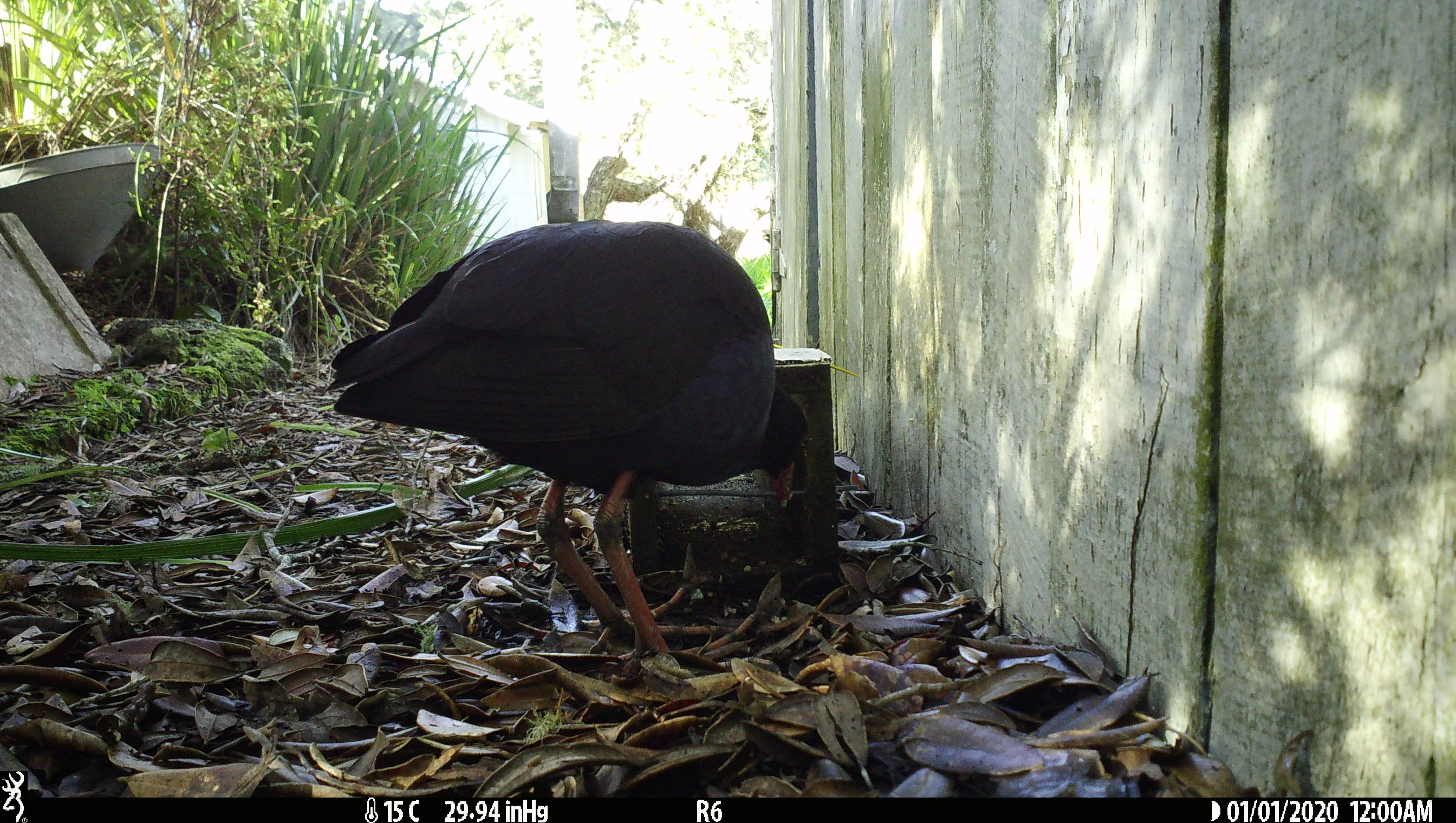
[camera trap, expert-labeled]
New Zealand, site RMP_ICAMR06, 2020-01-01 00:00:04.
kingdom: Animalia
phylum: Chordata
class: Aves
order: Gruiformes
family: Rallidae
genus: Porphyrio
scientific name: Porphyrio melanotus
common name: australasian swamphen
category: pukeko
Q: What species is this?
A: Pukeko (australasian swamphen) (Porphyrio melanotus).